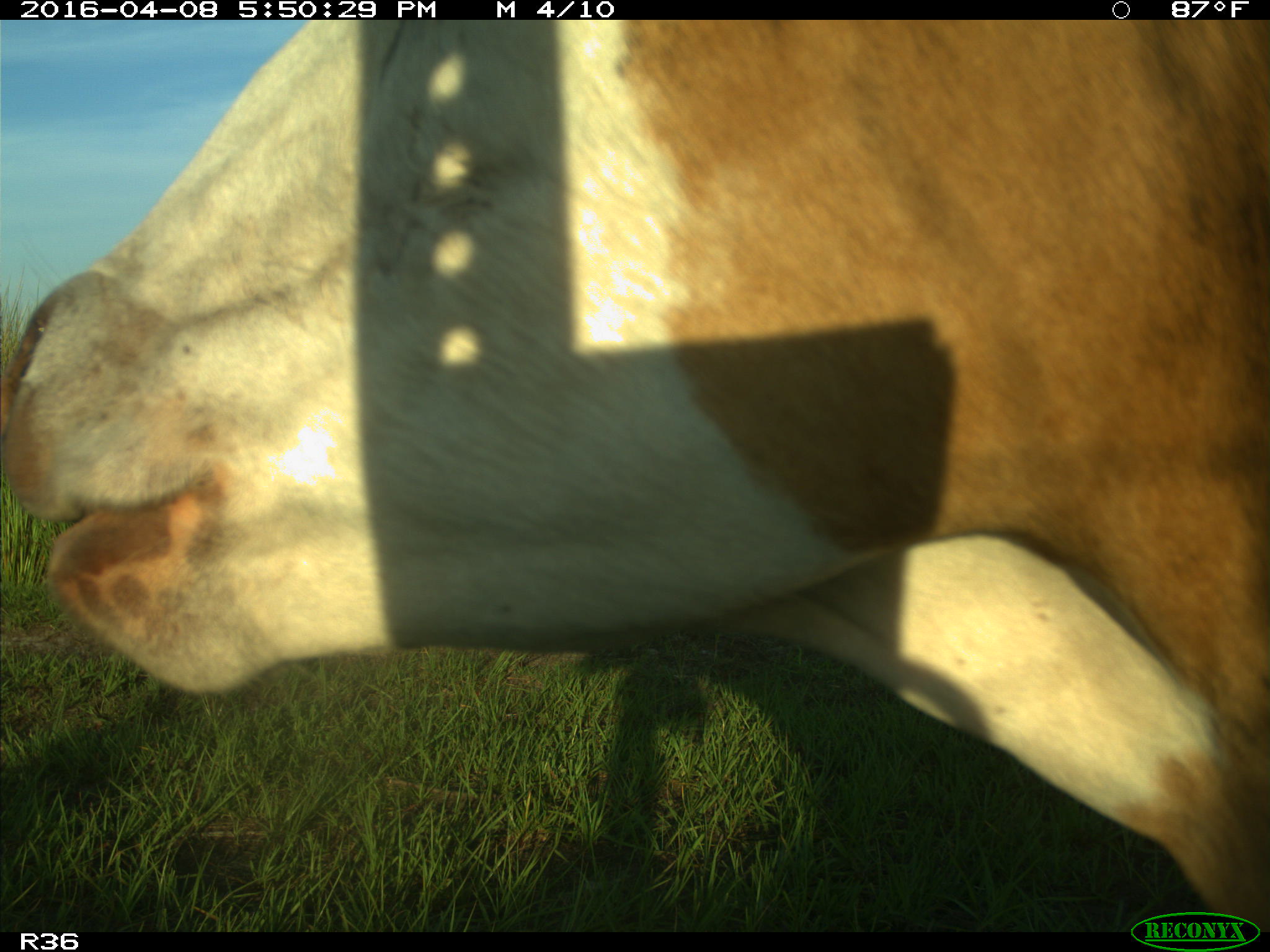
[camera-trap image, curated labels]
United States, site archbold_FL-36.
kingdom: Animalia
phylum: Chordata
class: Mammalia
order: Artiodactyla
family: Bovidae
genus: Bos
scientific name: Bos taurus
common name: domestic cow